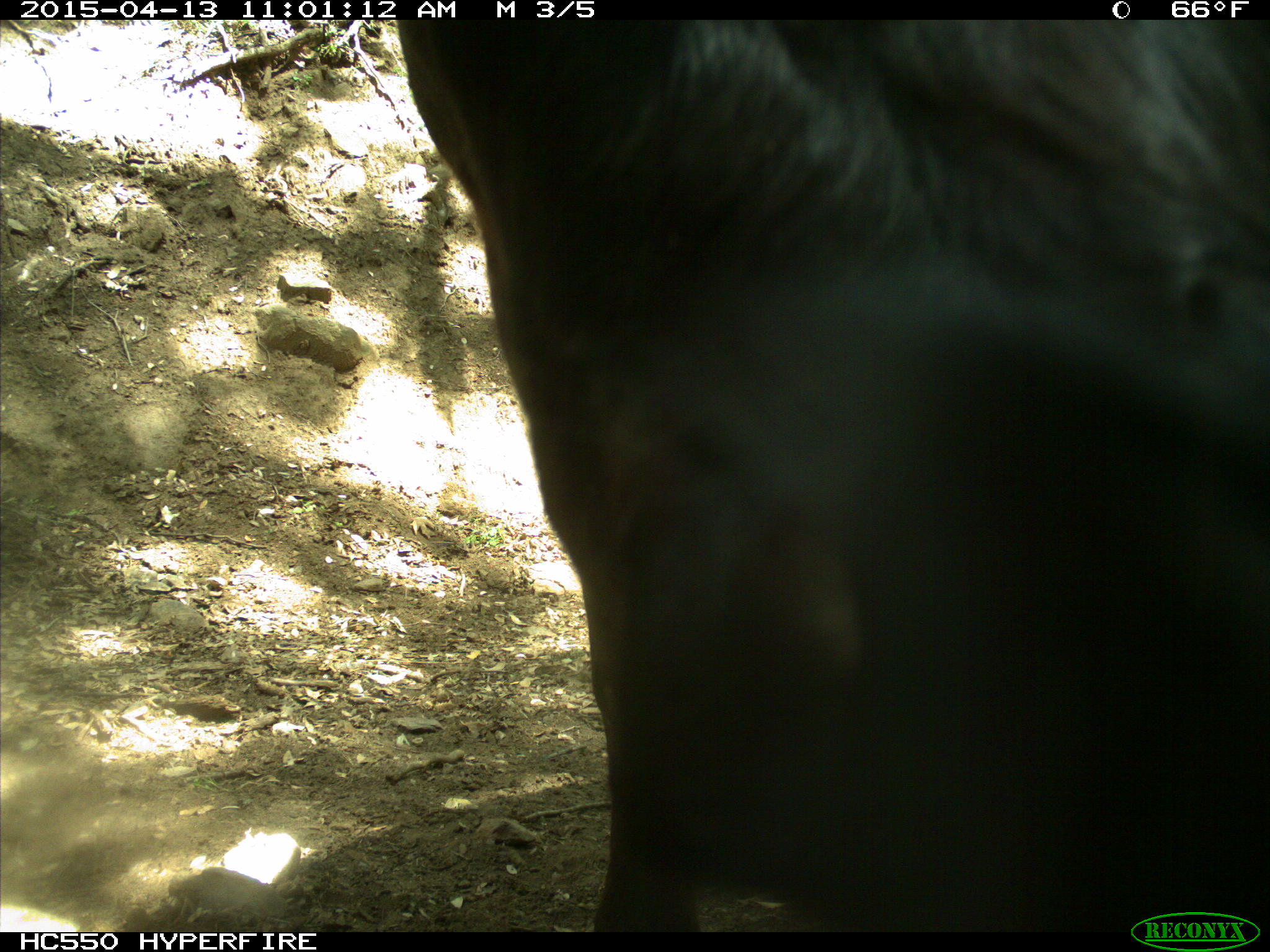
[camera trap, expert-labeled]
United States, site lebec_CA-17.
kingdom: Animalia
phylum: Chordata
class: Mammalia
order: Artiodactyla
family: Bovidae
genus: Bos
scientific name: Bos taurus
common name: domestic cow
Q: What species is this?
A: Bos taurus (domestic cow).